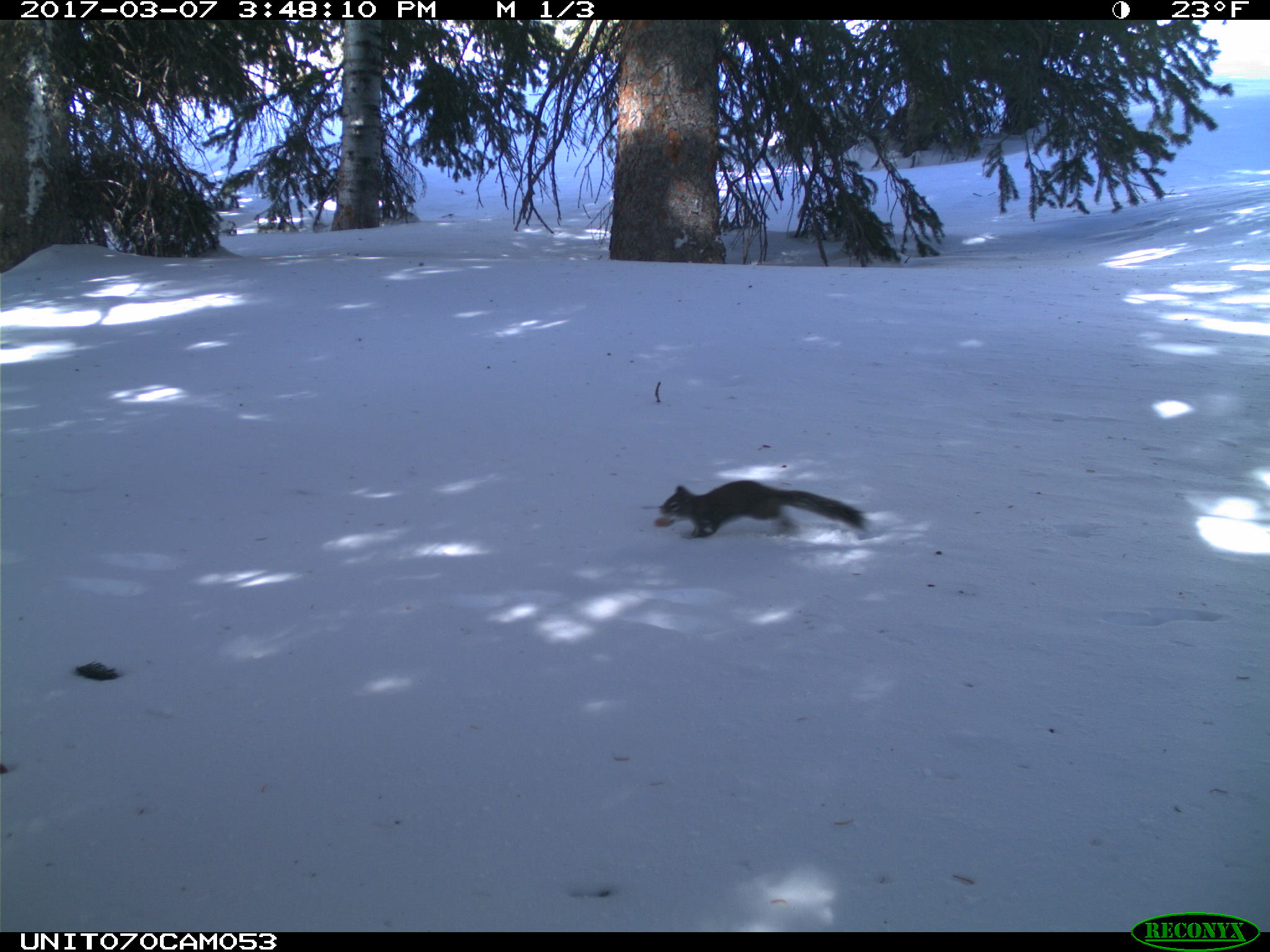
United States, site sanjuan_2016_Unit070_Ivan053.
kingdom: Animalia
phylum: Chordata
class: Mammalia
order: Rodentia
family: Sciuridae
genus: Tamiasciurus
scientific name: Tamiasciurus hudsonicus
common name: american red squirrel